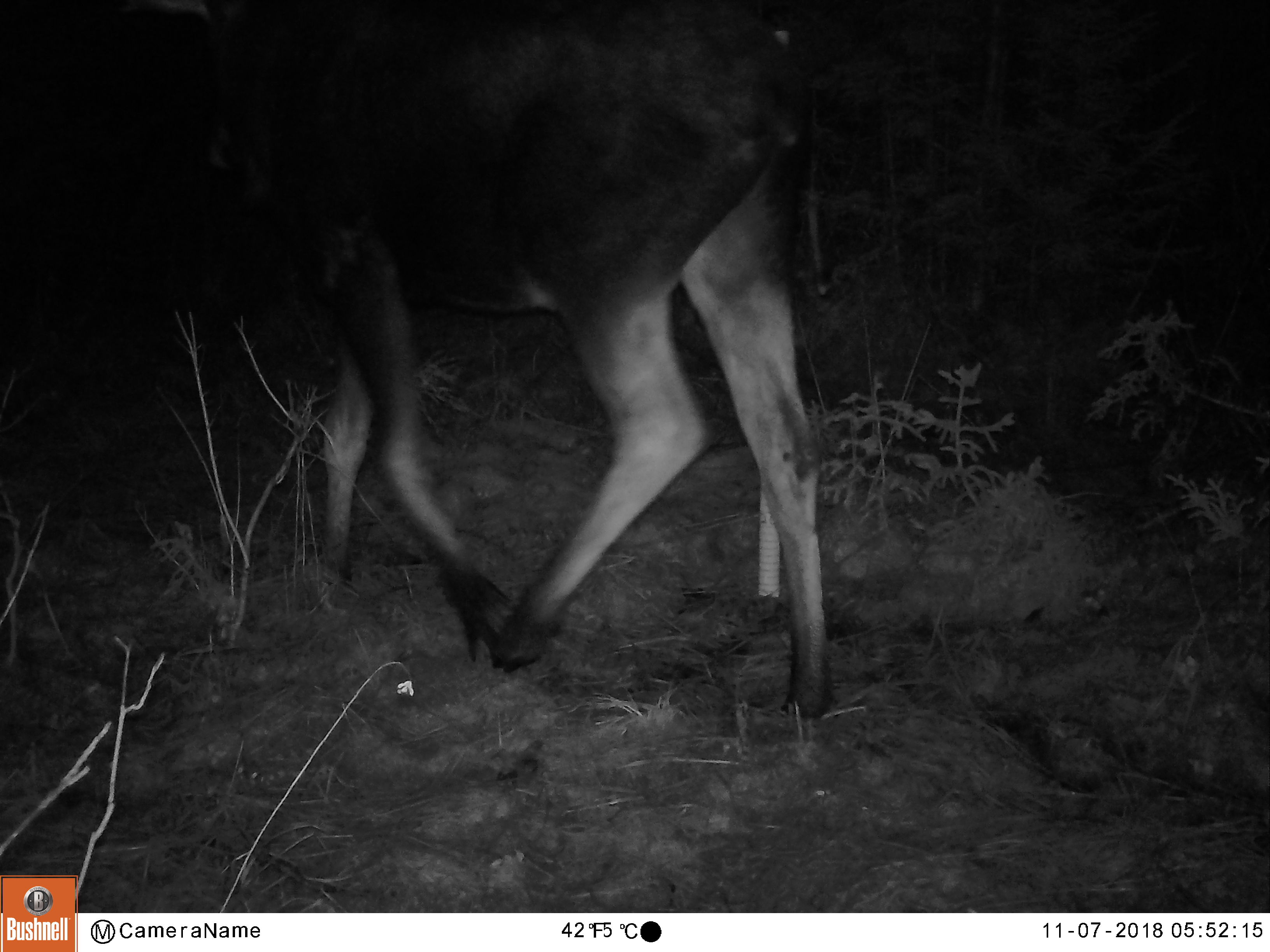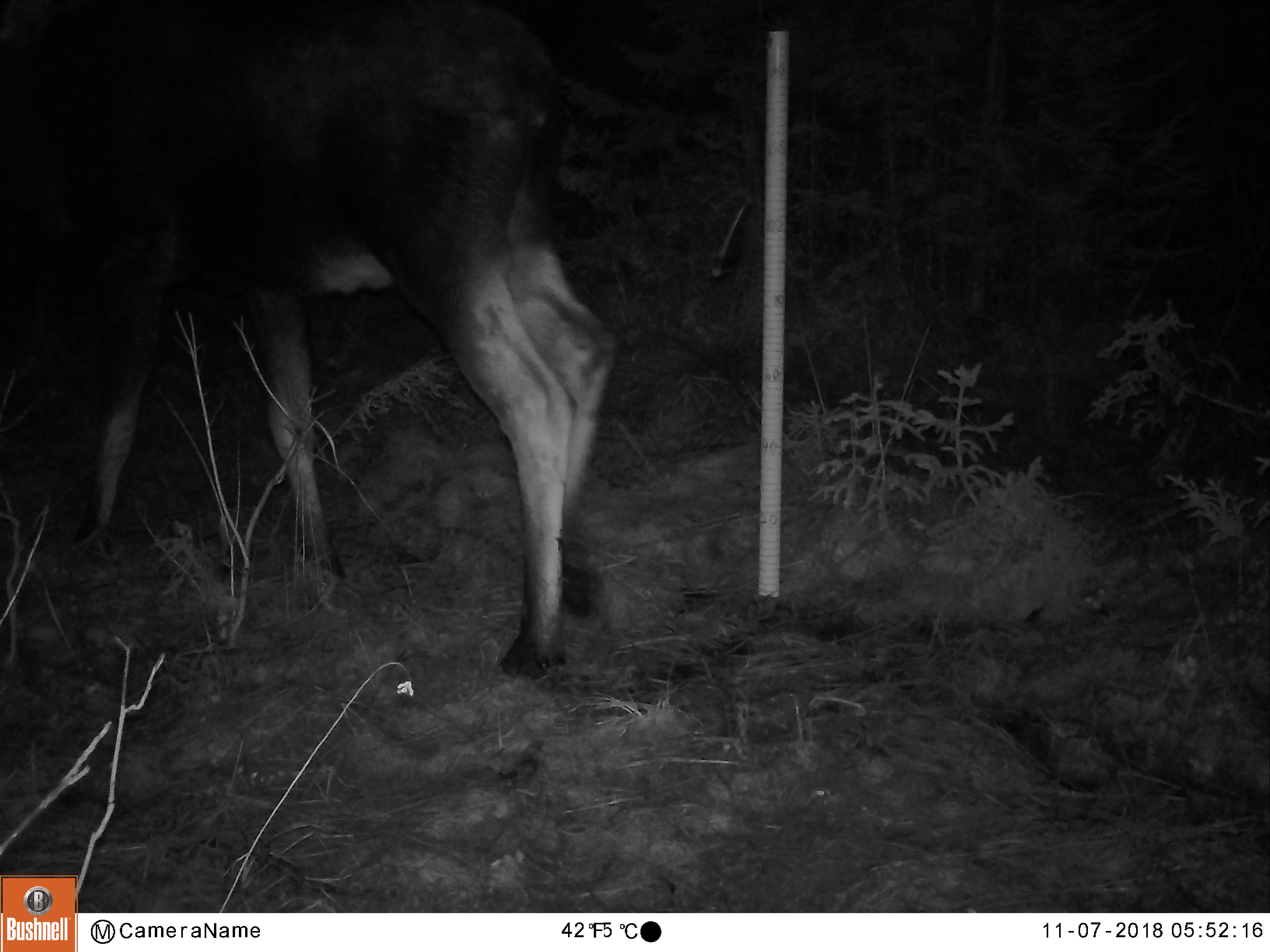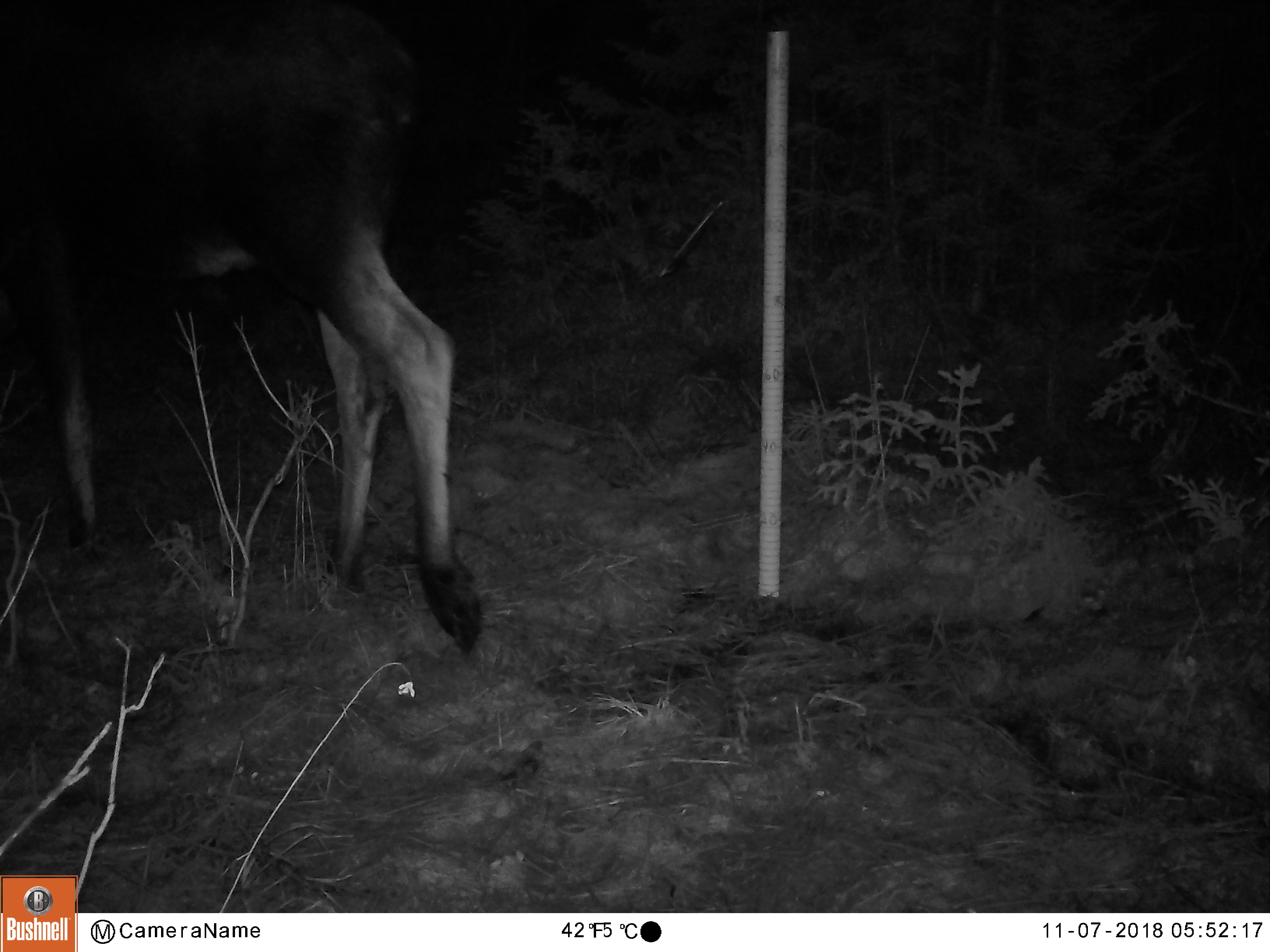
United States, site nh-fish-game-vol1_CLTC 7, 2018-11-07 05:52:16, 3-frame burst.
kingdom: Animalia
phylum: Chordata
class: Mammalia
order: Artiodactyla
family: Cervidae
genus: Alces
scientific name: Alces alces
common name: moose